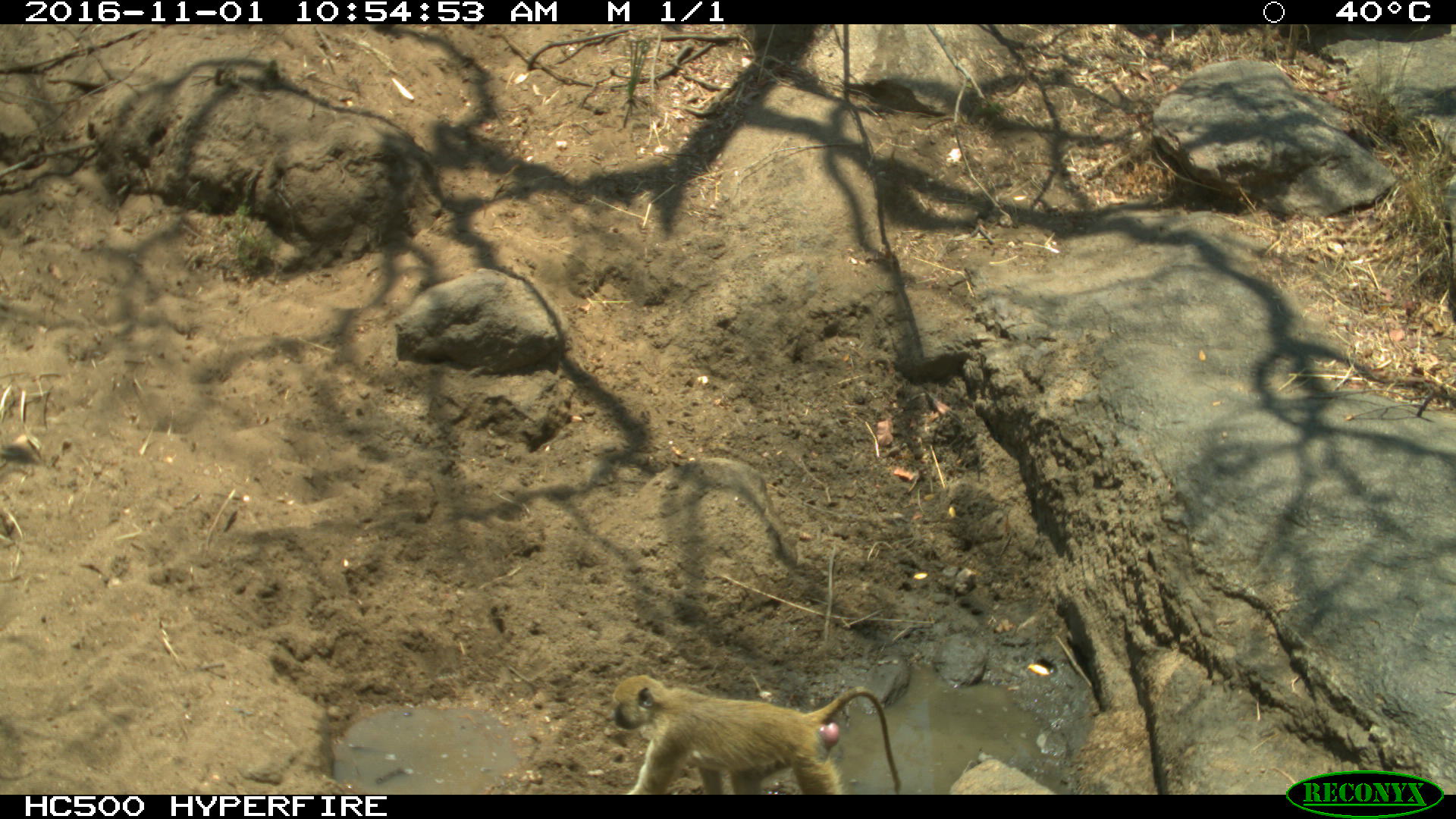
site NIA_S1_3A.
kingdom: Animalia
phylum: Chordata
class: Mammalia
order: Primates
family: Cercopithecidae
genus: Papio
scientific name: Papio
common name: baboon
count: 1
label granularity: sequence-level